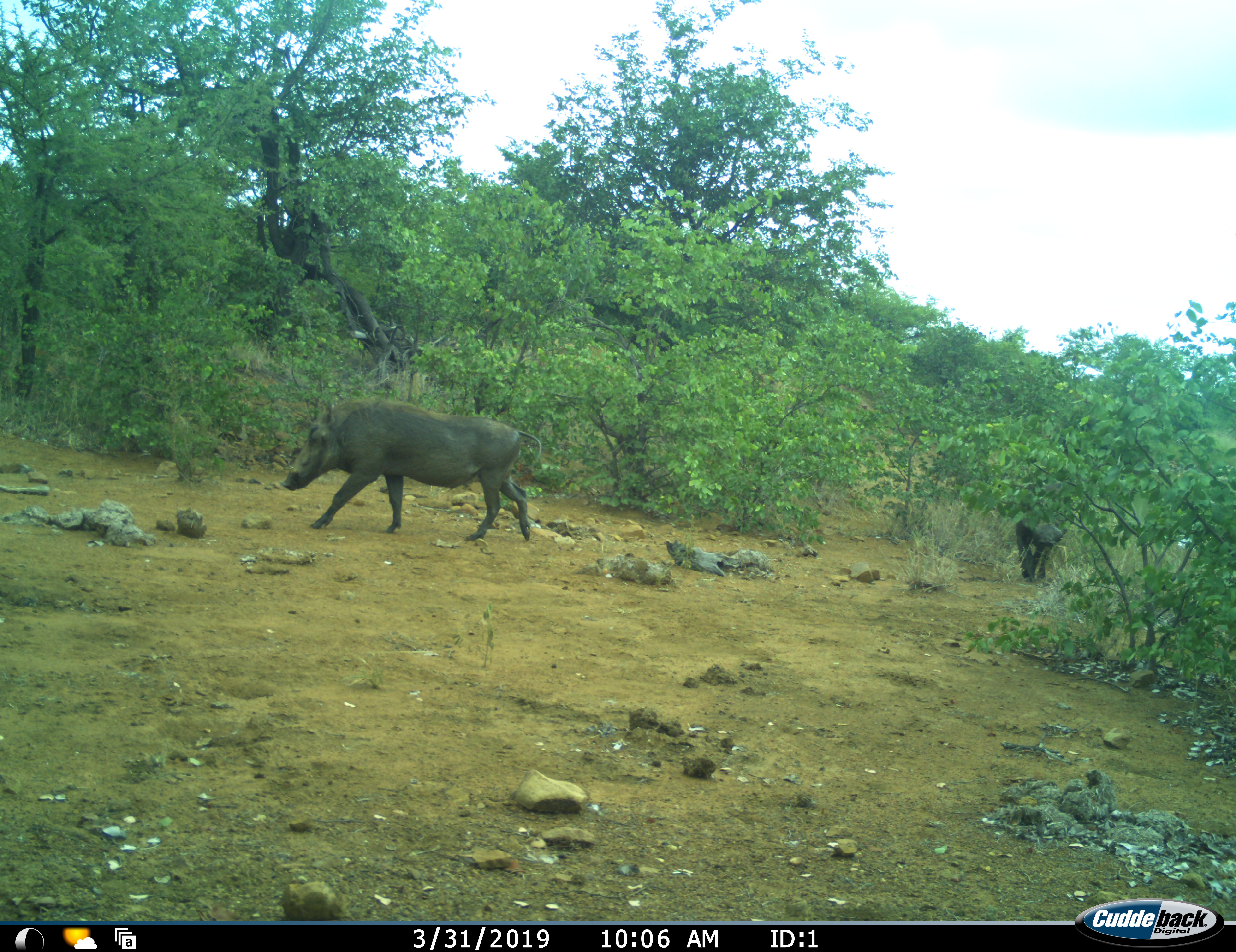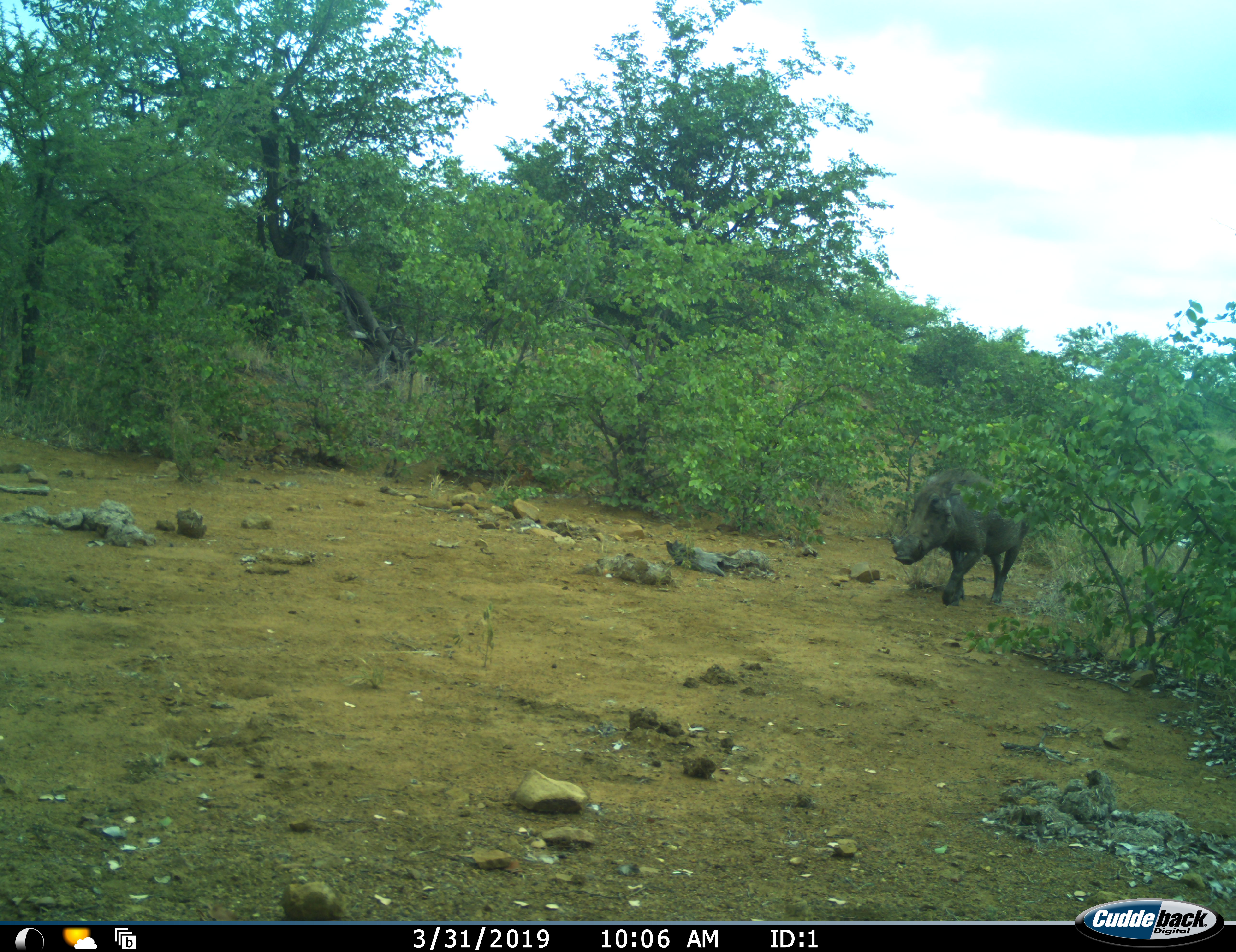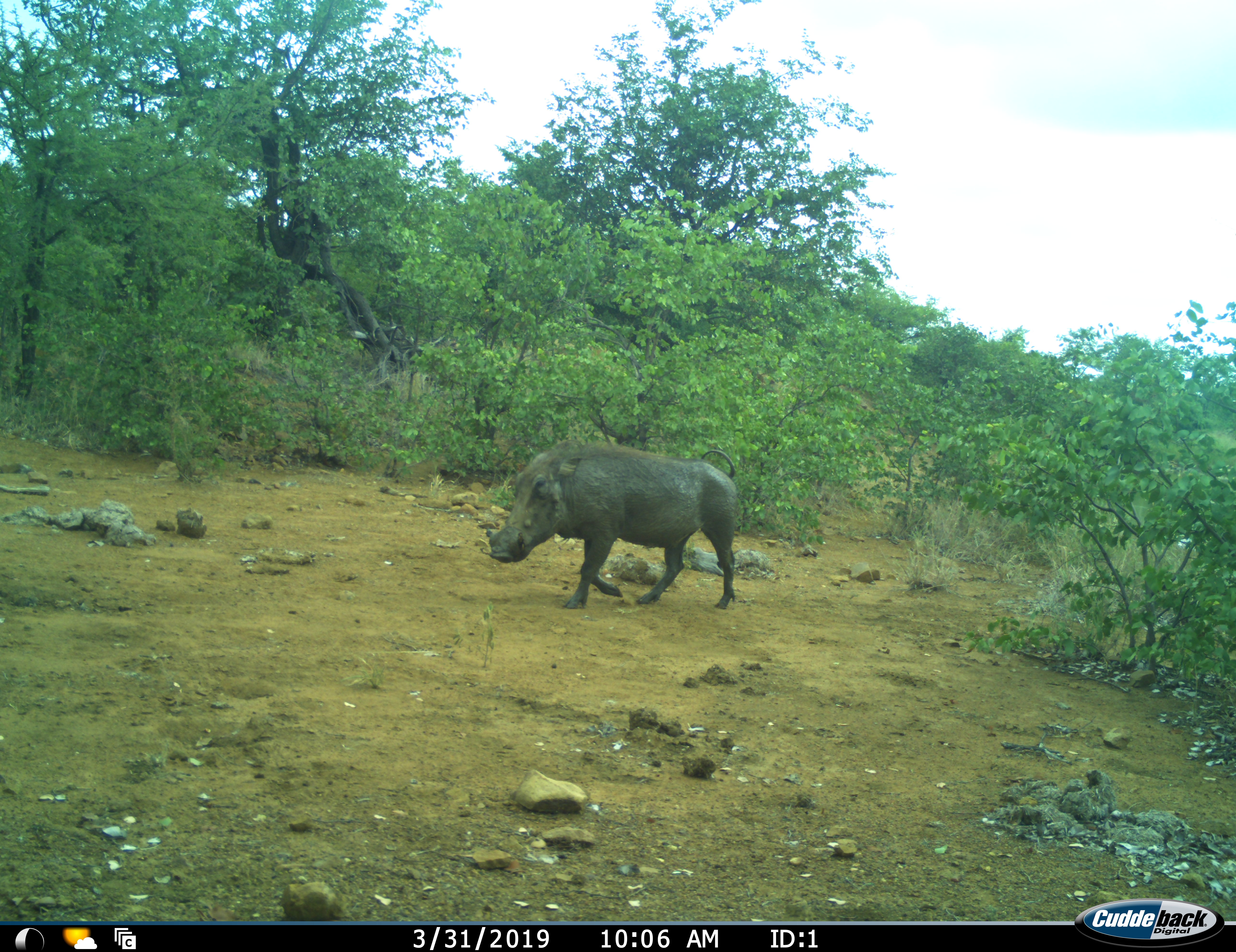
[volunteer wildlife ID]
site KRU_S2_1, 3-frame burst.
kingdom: Animalia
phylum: Chordata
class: Mammalia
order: Artiodactyla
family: Suidae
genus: Phacochoerus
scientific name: Phacochoerus africanus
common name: warthog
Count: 2.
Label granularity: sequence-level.